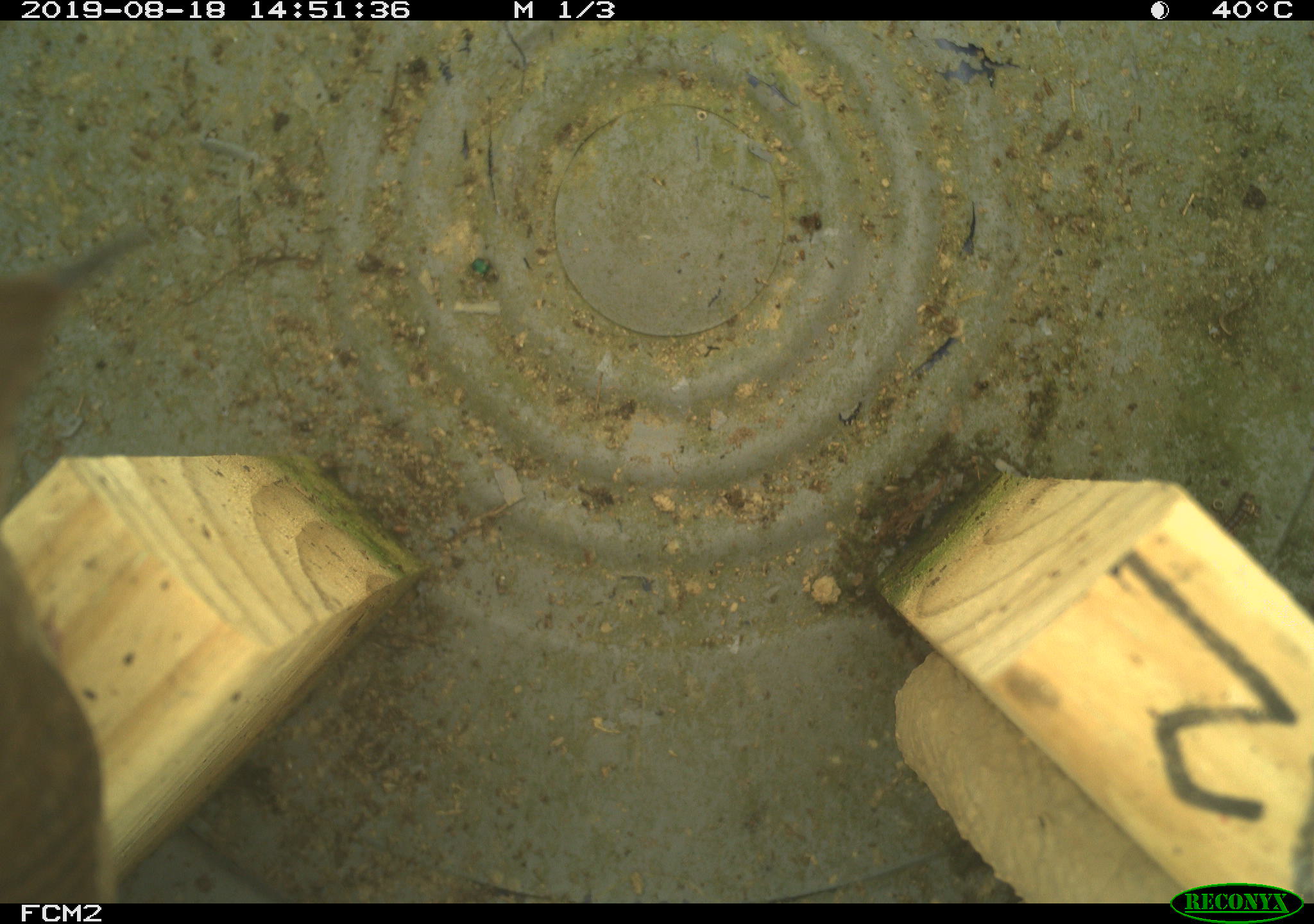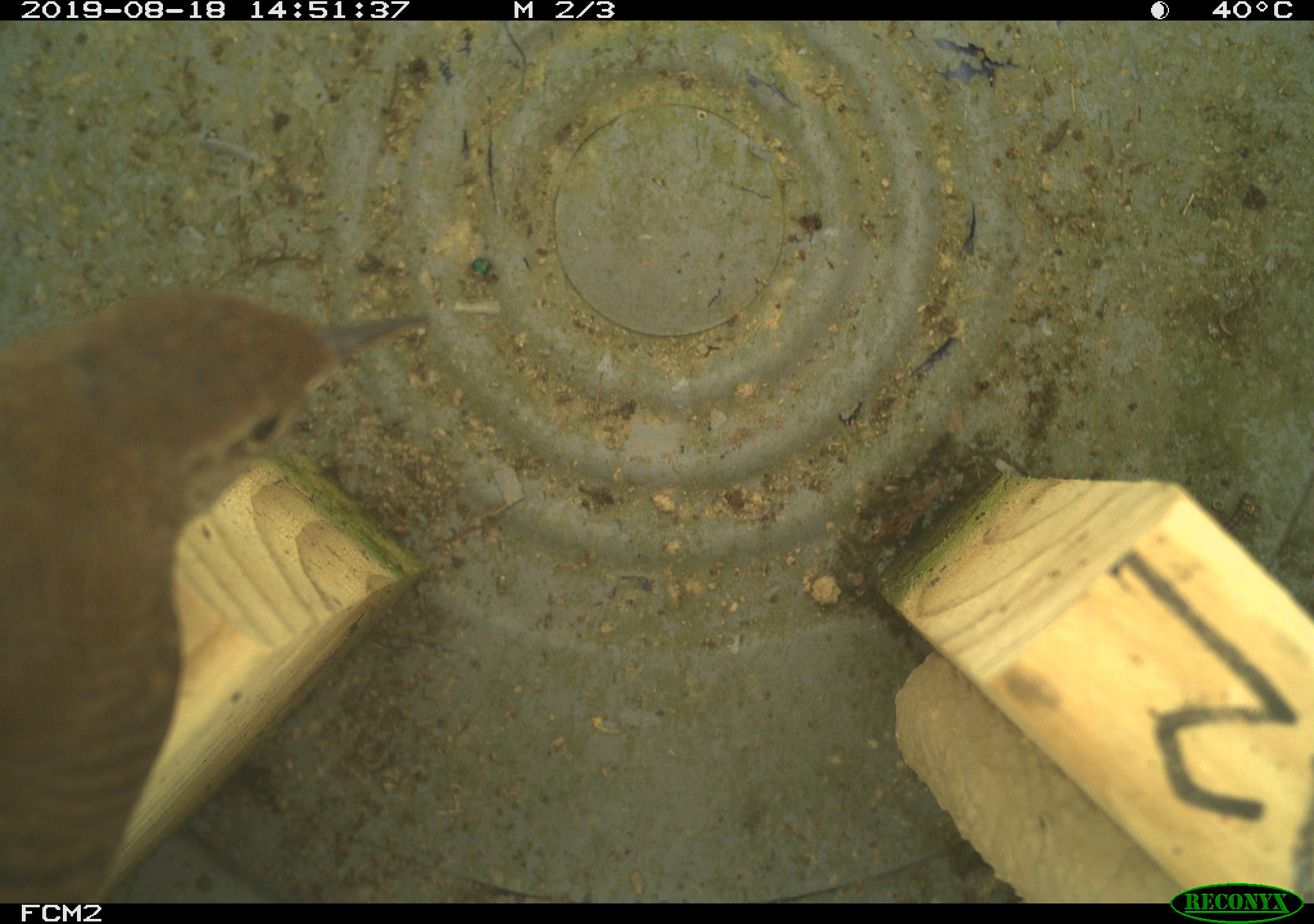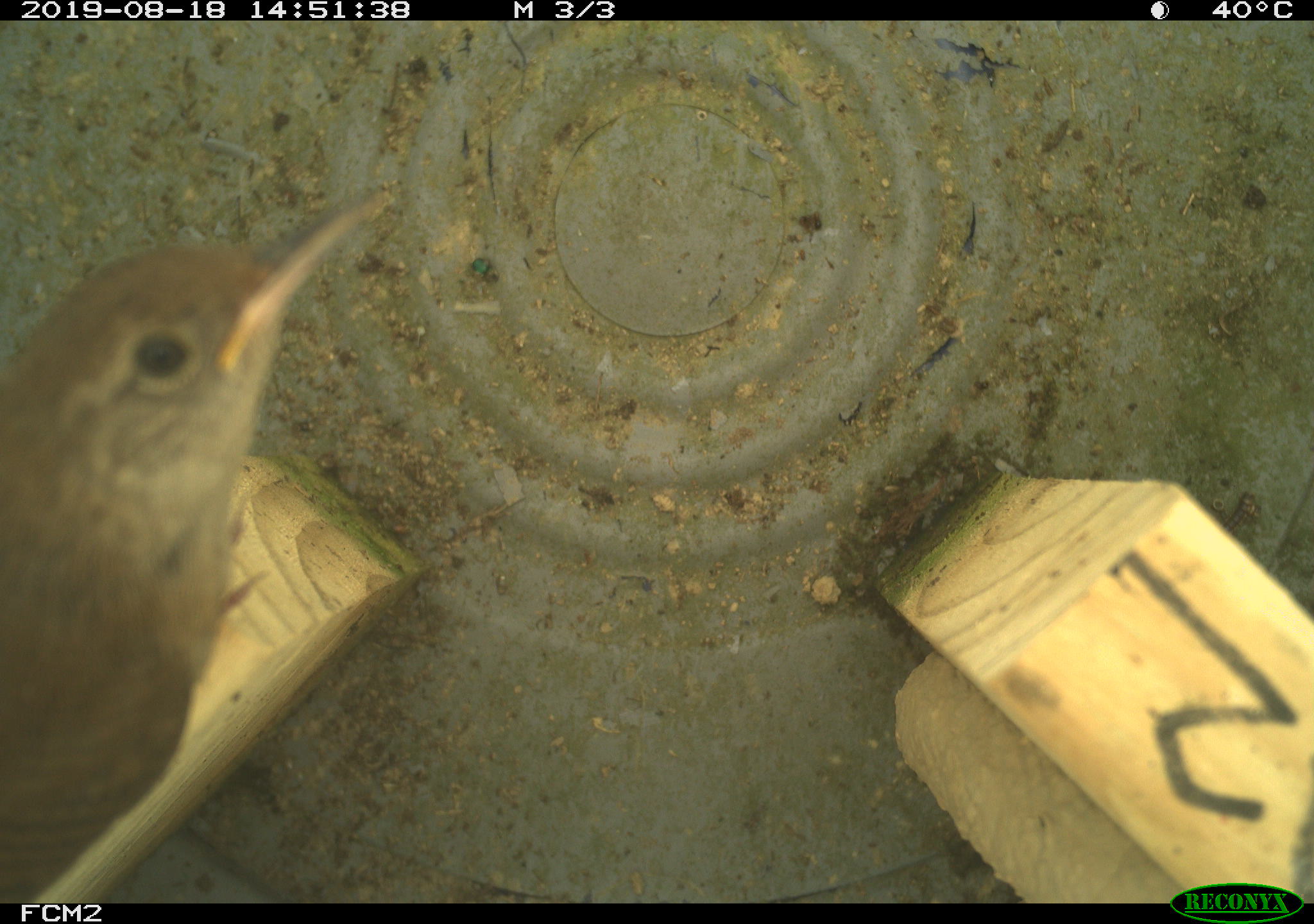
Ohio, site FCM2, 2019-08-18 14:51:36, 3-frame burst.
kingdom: Animalia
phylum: Chordata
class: Aves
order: Passeriformes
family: Troglodytidae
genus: Troglodytes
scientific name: Troglodytes aedon aedon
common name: northern house wren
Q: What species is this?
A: Northern house wren (Troglodytes aedon aedon).